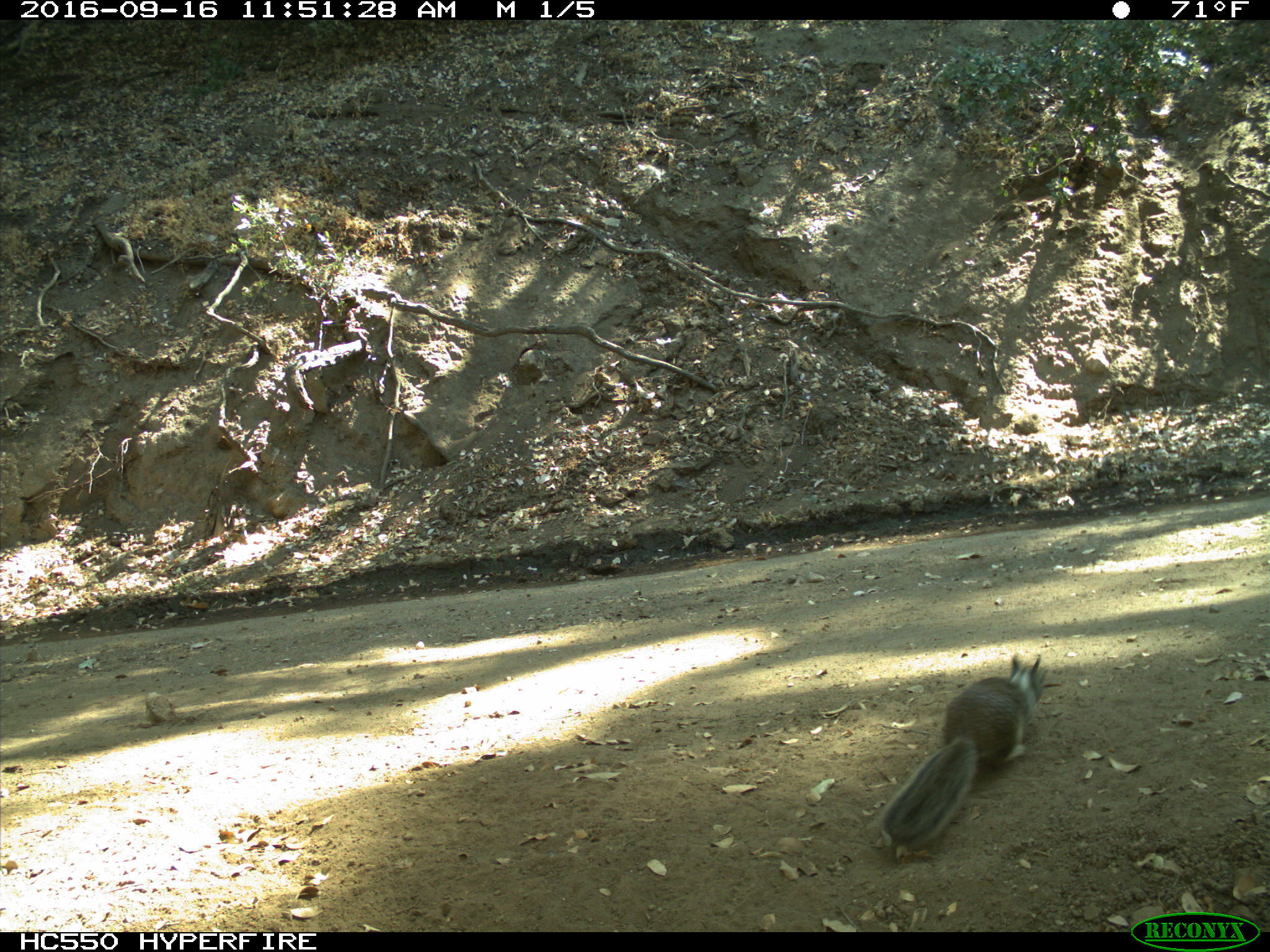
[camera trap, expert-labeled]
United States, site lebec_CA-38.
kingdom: Animalia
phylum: Chordata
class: Mammalia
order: Rodentia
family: Sciuridae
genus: Otospermophilus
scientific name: Otospermophilus beecheyi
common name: california ground squirrel